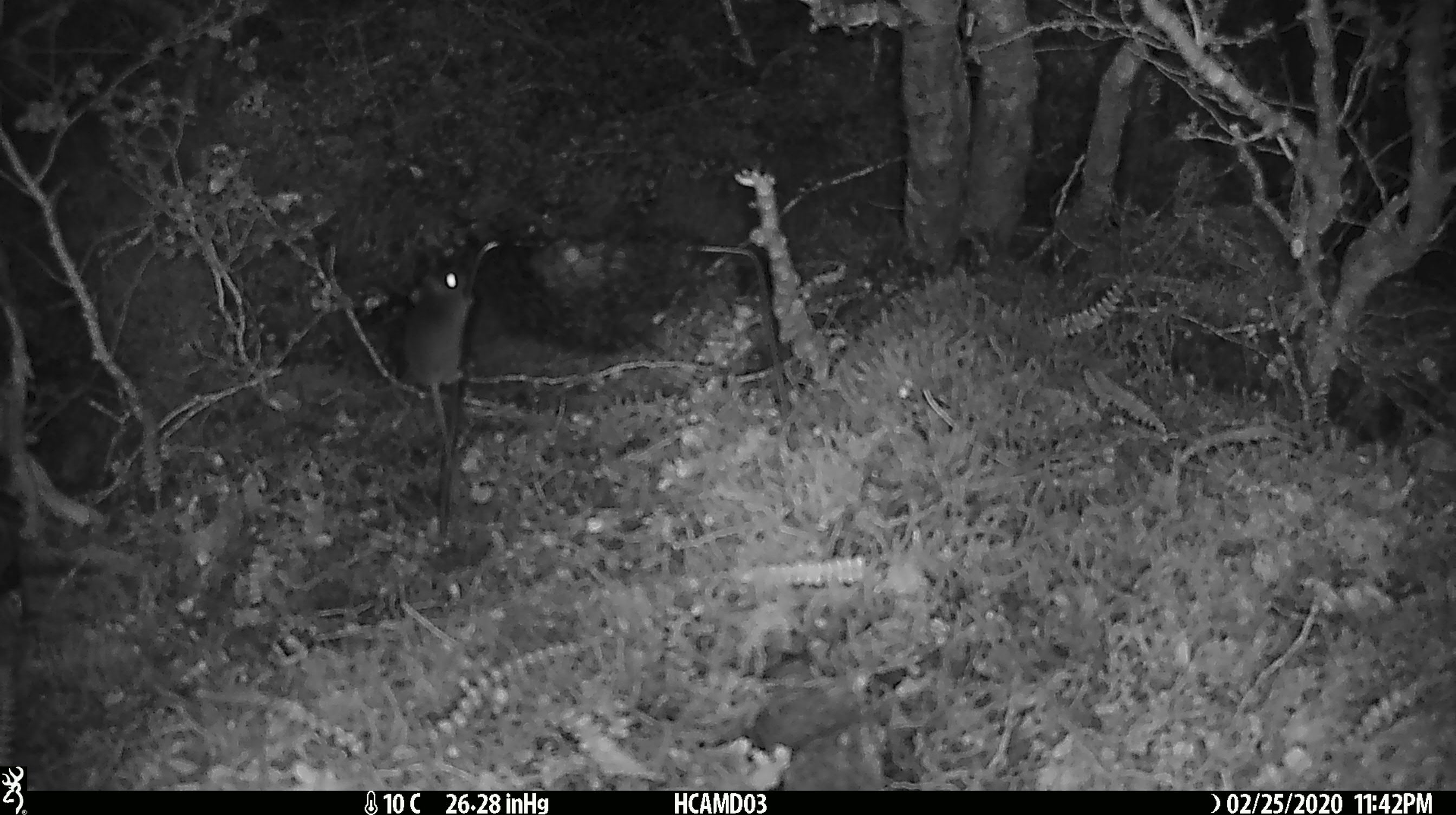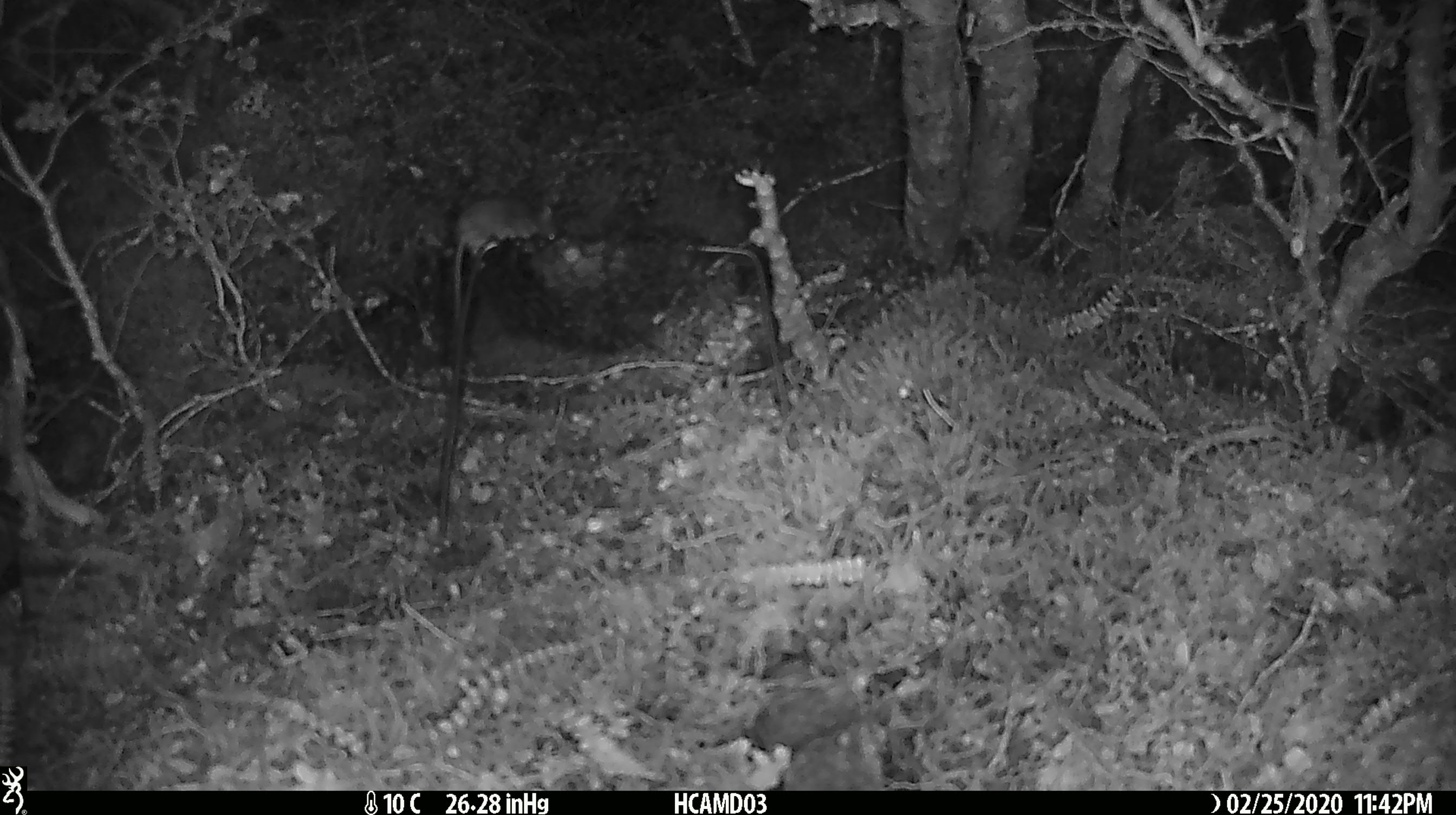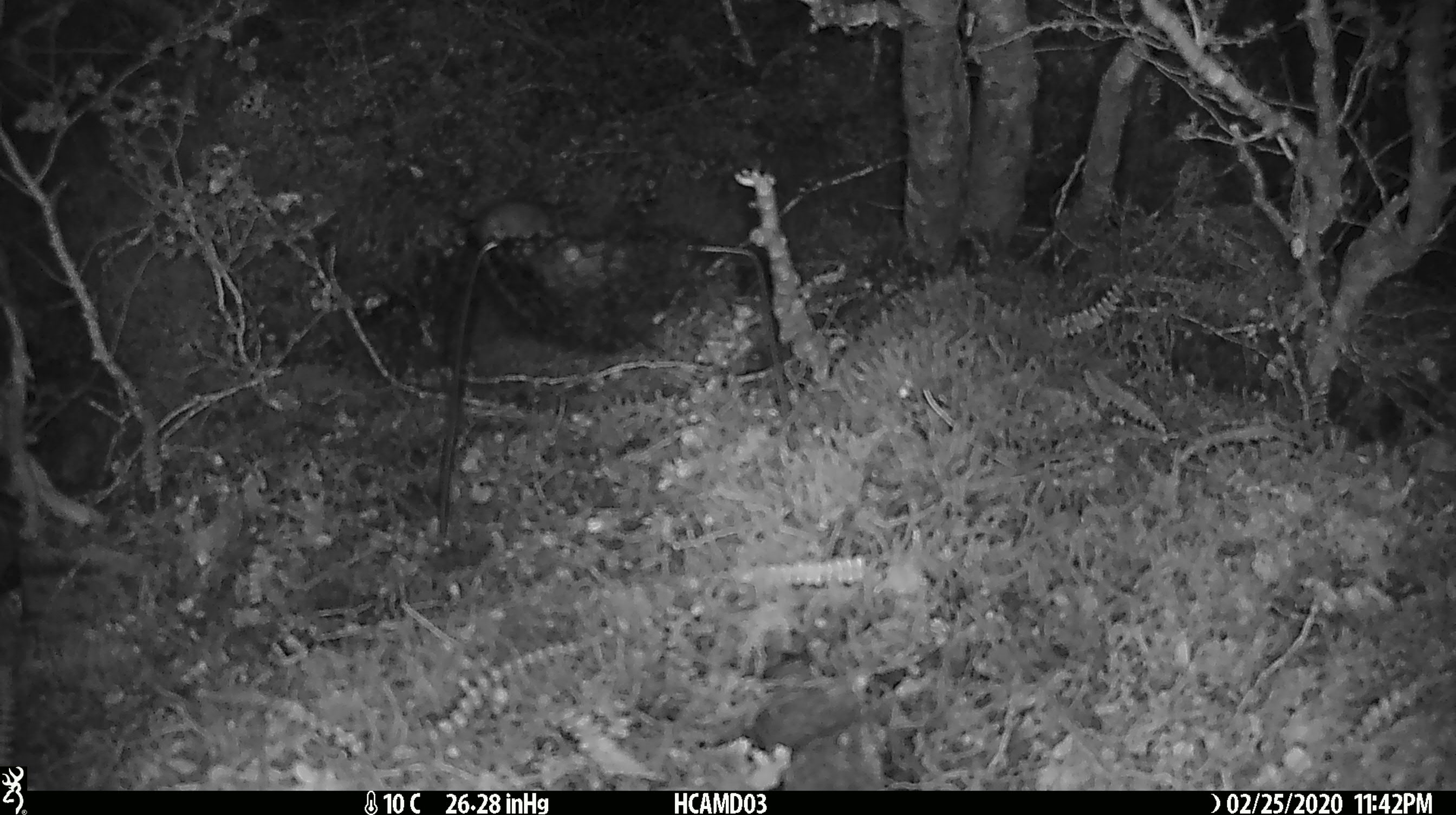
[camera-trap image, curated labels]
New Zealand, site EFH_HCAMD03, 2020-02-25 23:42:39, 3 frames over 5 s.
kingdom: Animalia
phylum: Chordata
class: Mammalia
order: Rodentia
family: Muridae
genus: Mus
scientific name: Mus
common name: mouse